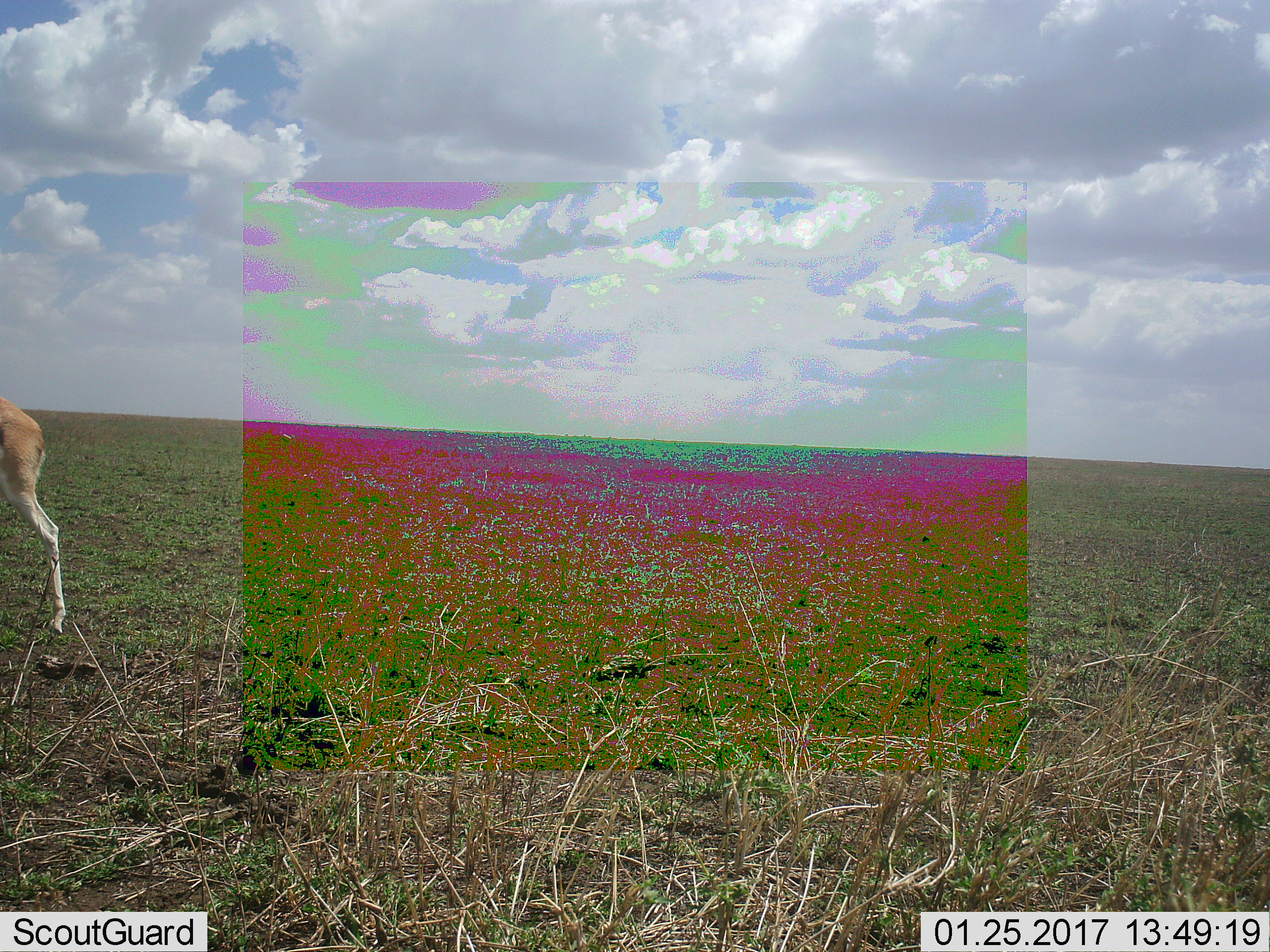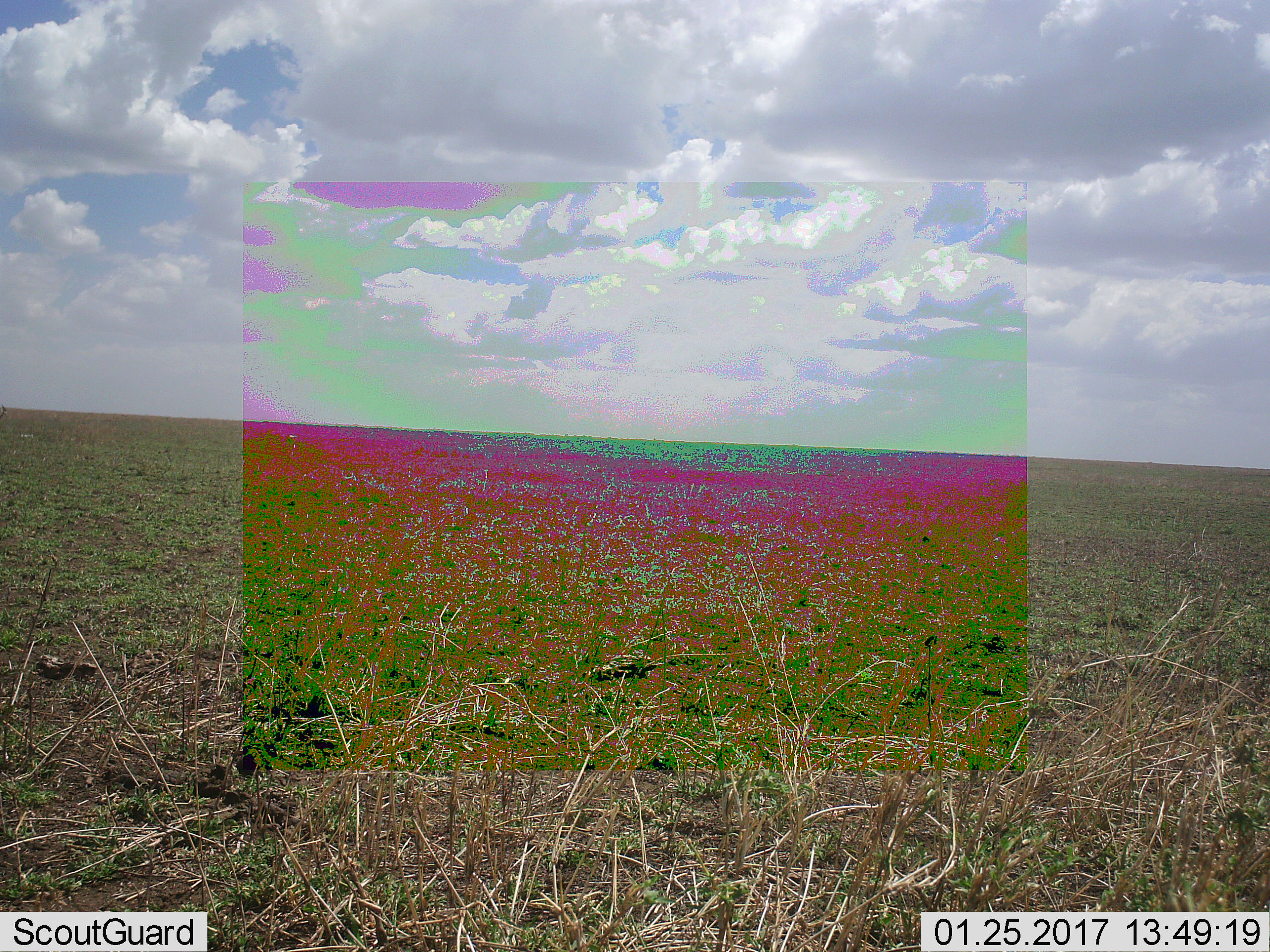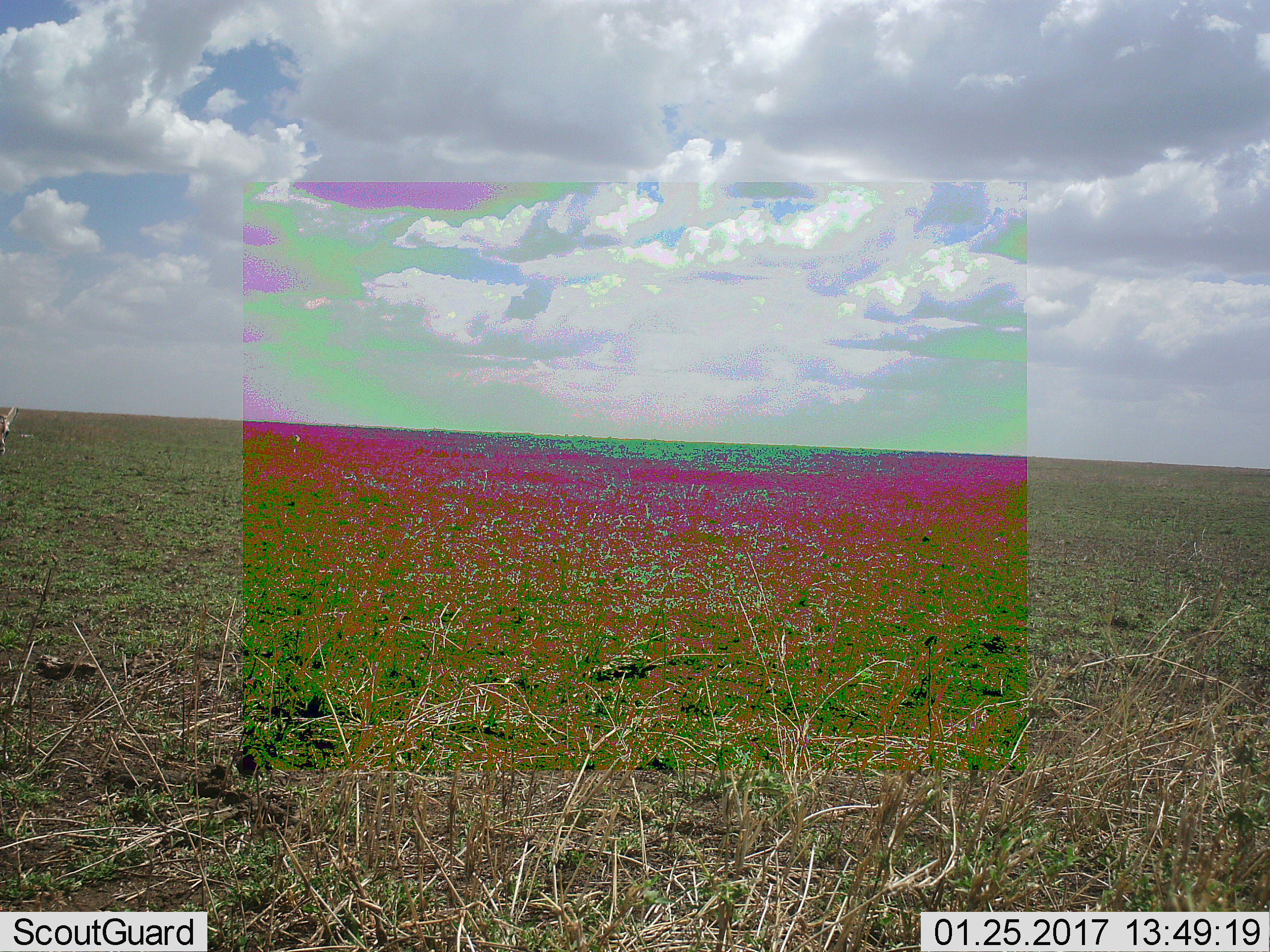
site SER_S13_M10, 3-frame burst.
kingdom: Animalia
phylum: Chordata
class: Mammalia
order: Artiodactyla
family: Bovidae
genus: Eudorcas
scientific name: Eudorcas thomsonii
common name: thomson's gazelle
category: gazellethomsons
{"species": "gazellethomsons (thomson's gazelle) (Eudorcas thomsonii)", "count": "1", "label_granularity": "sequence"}